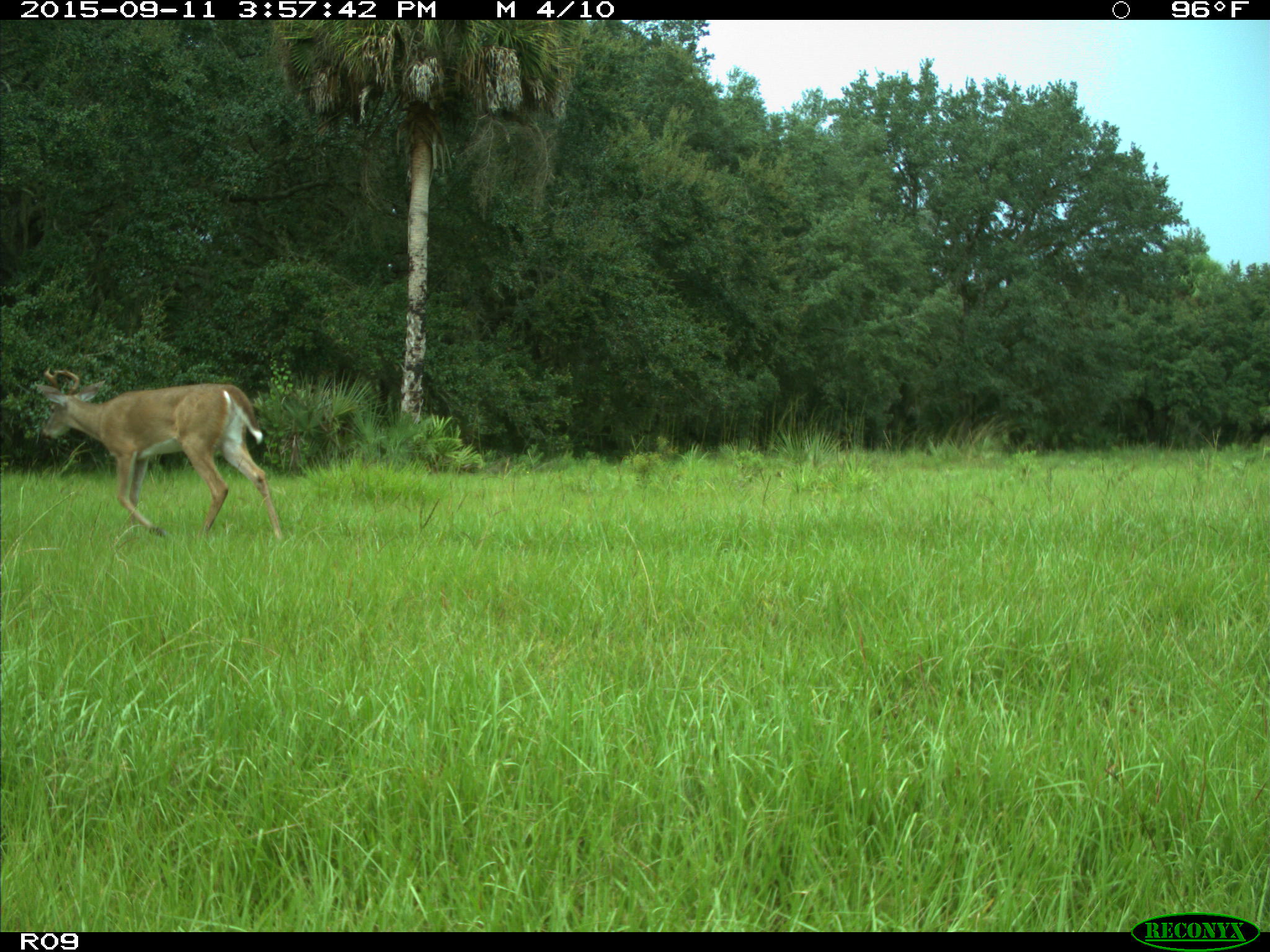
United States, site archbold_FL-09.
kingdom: Animalia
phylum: Chordata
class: Mammalia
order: Artiodactyla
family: Cervidae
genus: Odocoileus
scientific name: Odocoileus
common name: deer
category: unidentified deer